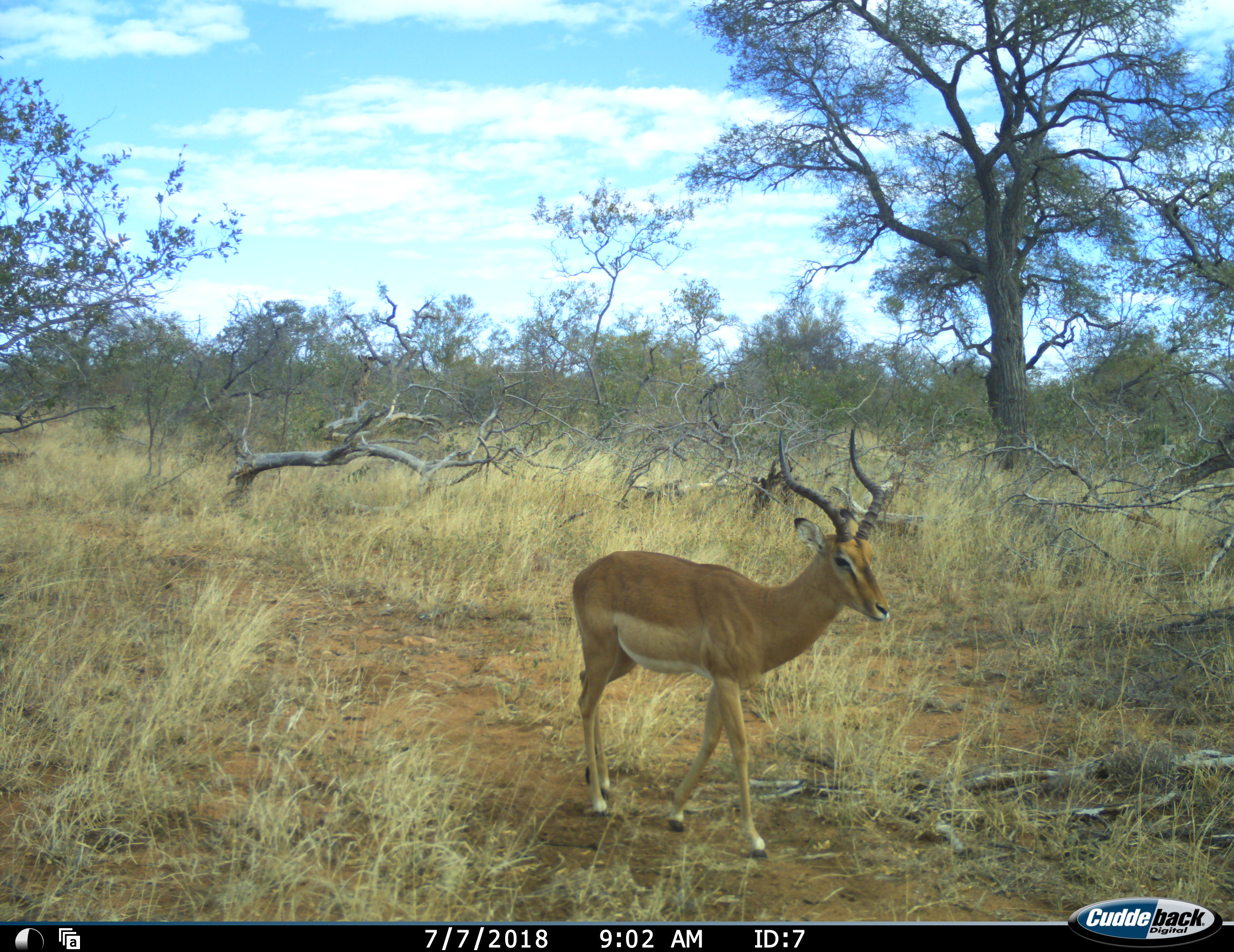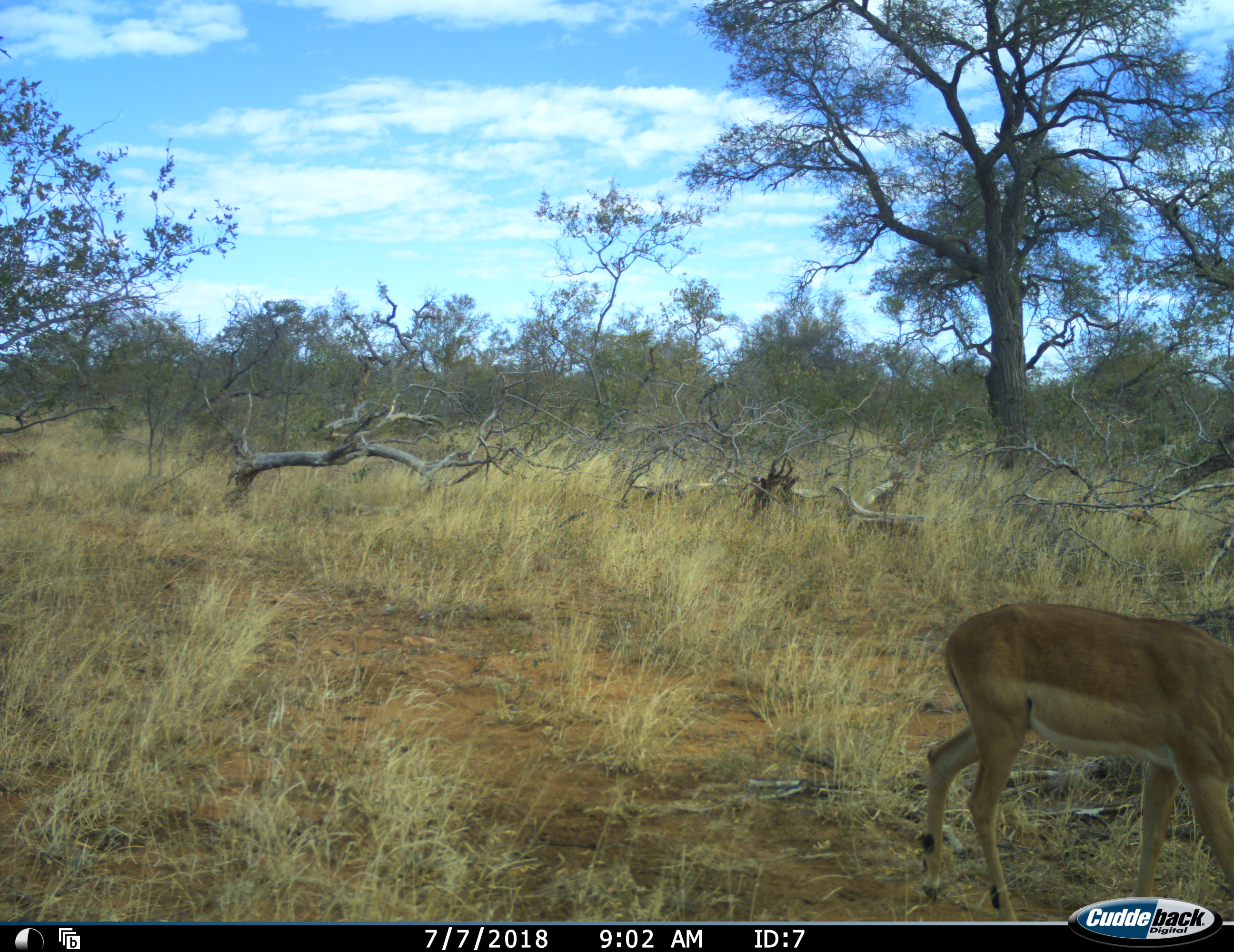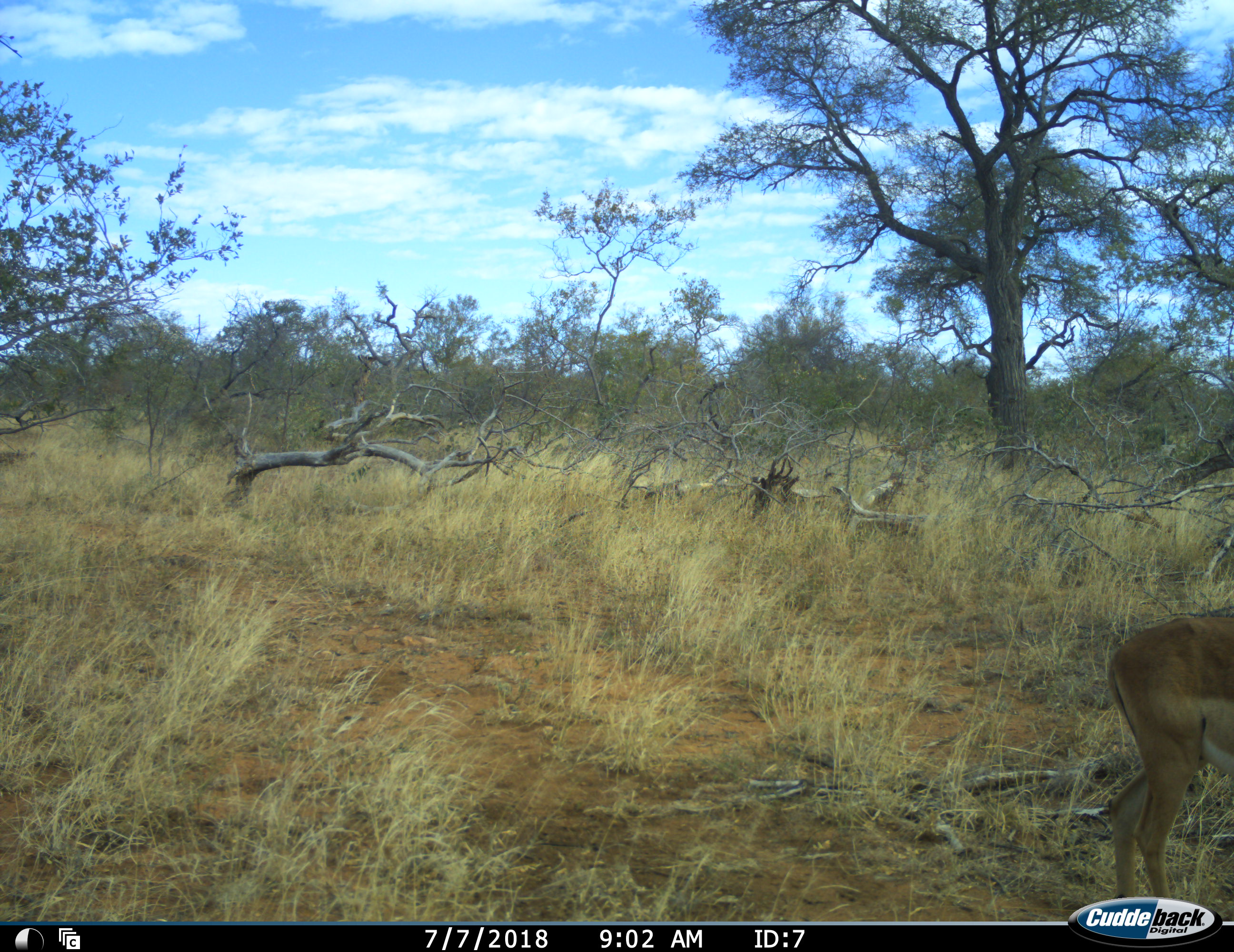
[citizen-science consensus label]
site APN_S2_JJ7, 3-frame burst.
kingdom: Animalia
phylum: Chordata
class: Mammalia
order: Artiodactyla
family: Bovidae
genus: Aepyceros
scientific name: Aepyceros melampus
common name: impala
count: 1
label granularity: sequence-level